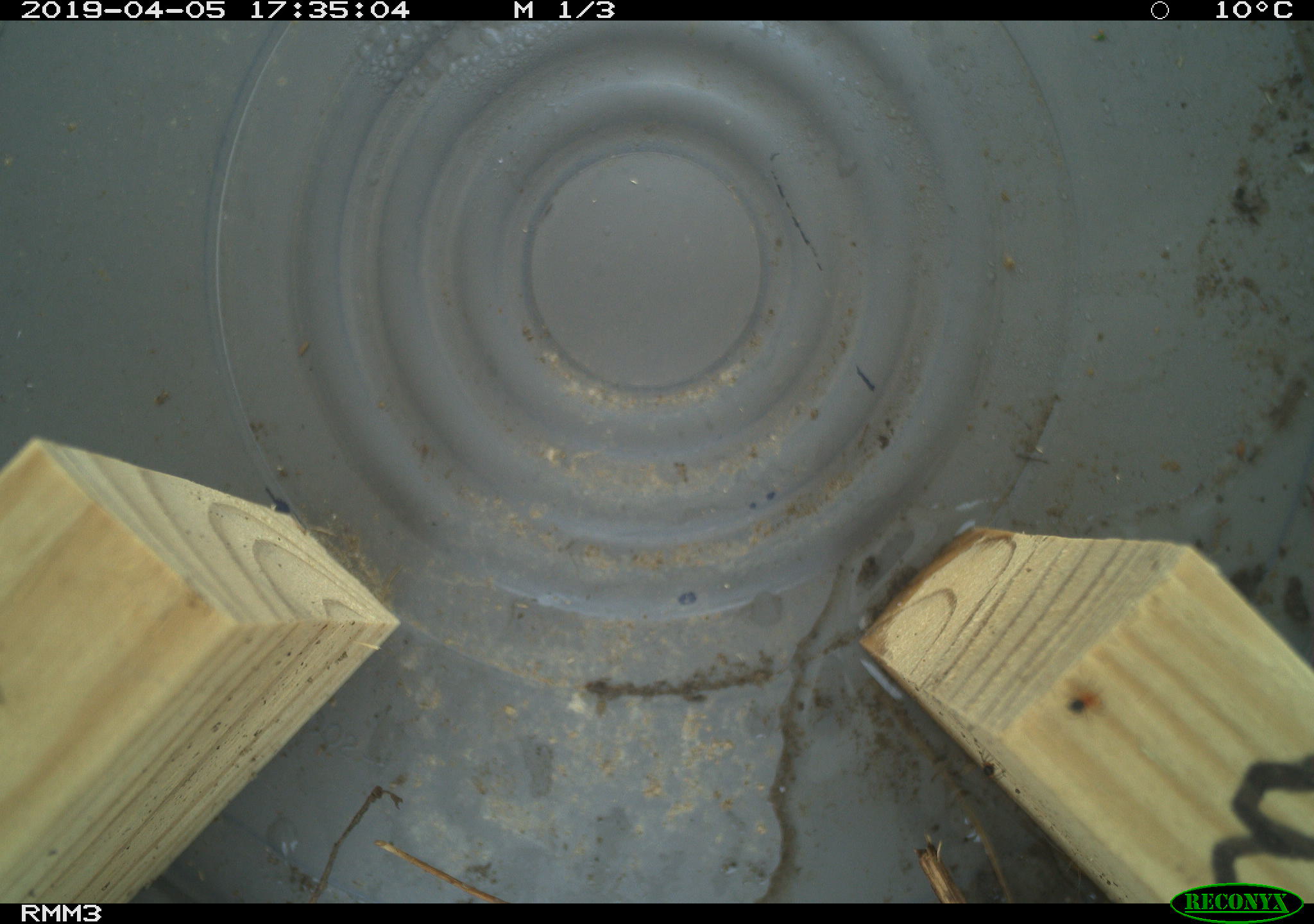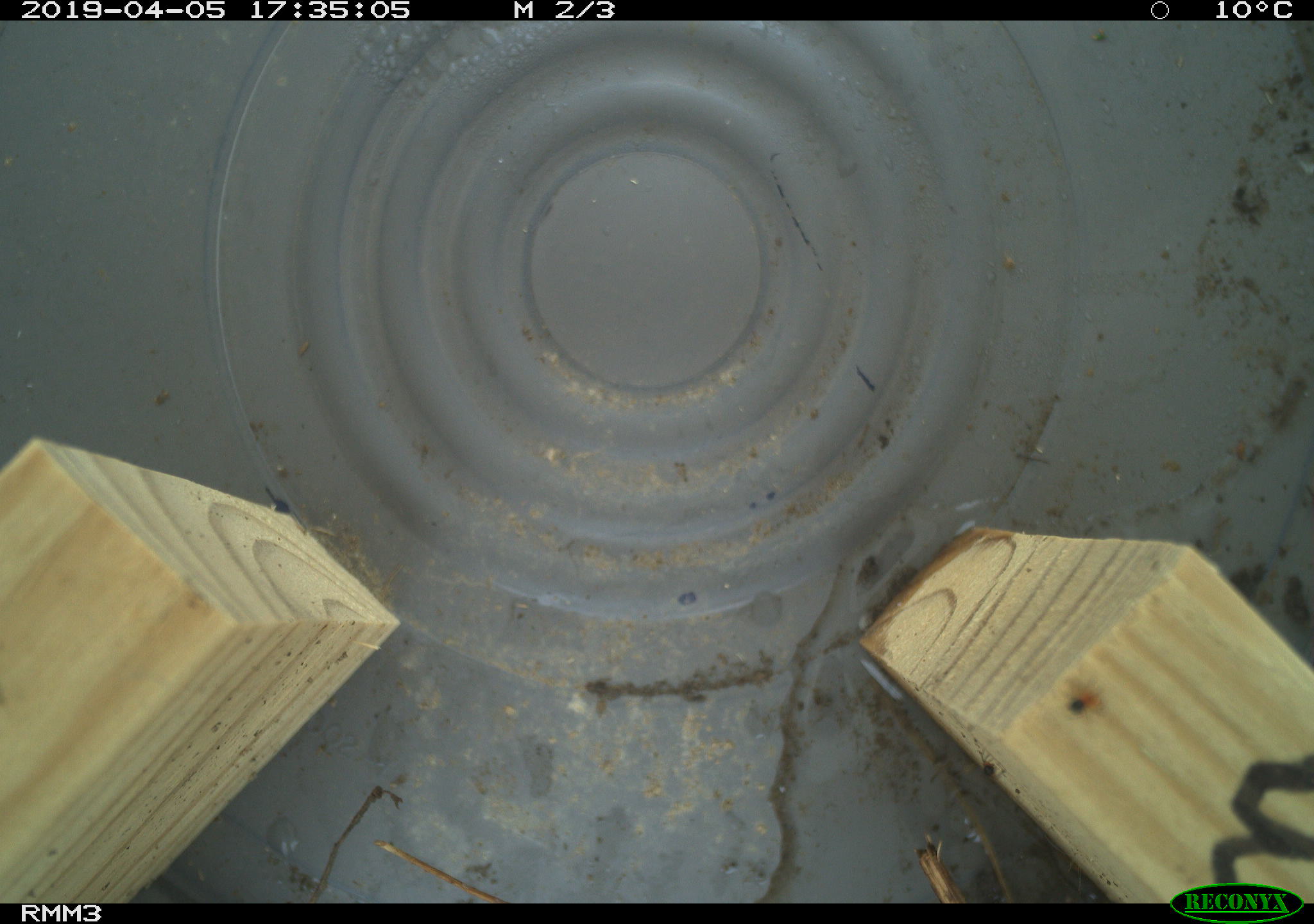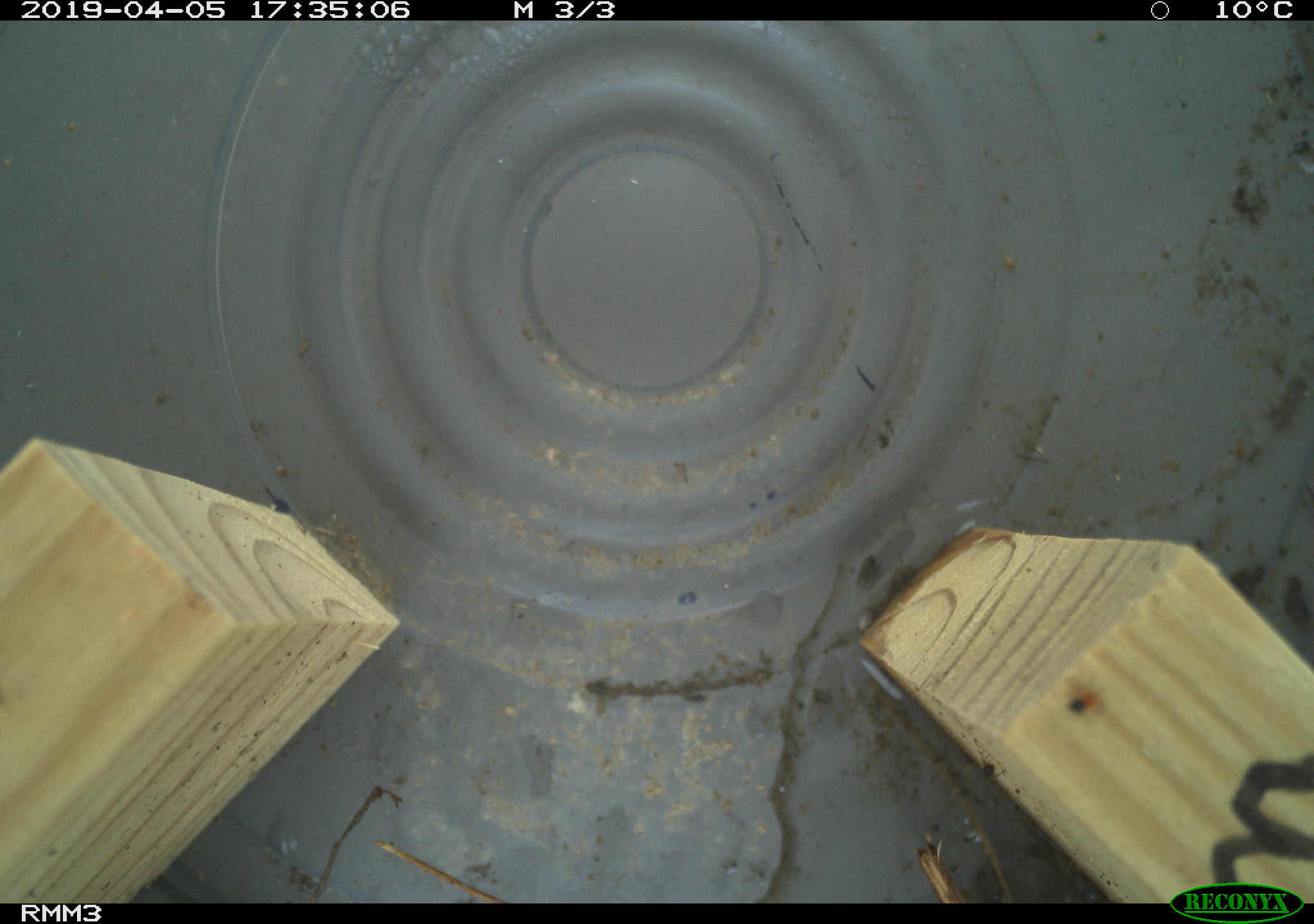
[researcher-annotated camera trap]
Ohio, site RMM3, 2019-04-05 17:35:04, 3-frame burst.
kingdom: Animalia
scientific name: Animalia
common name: animal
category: invertebrate